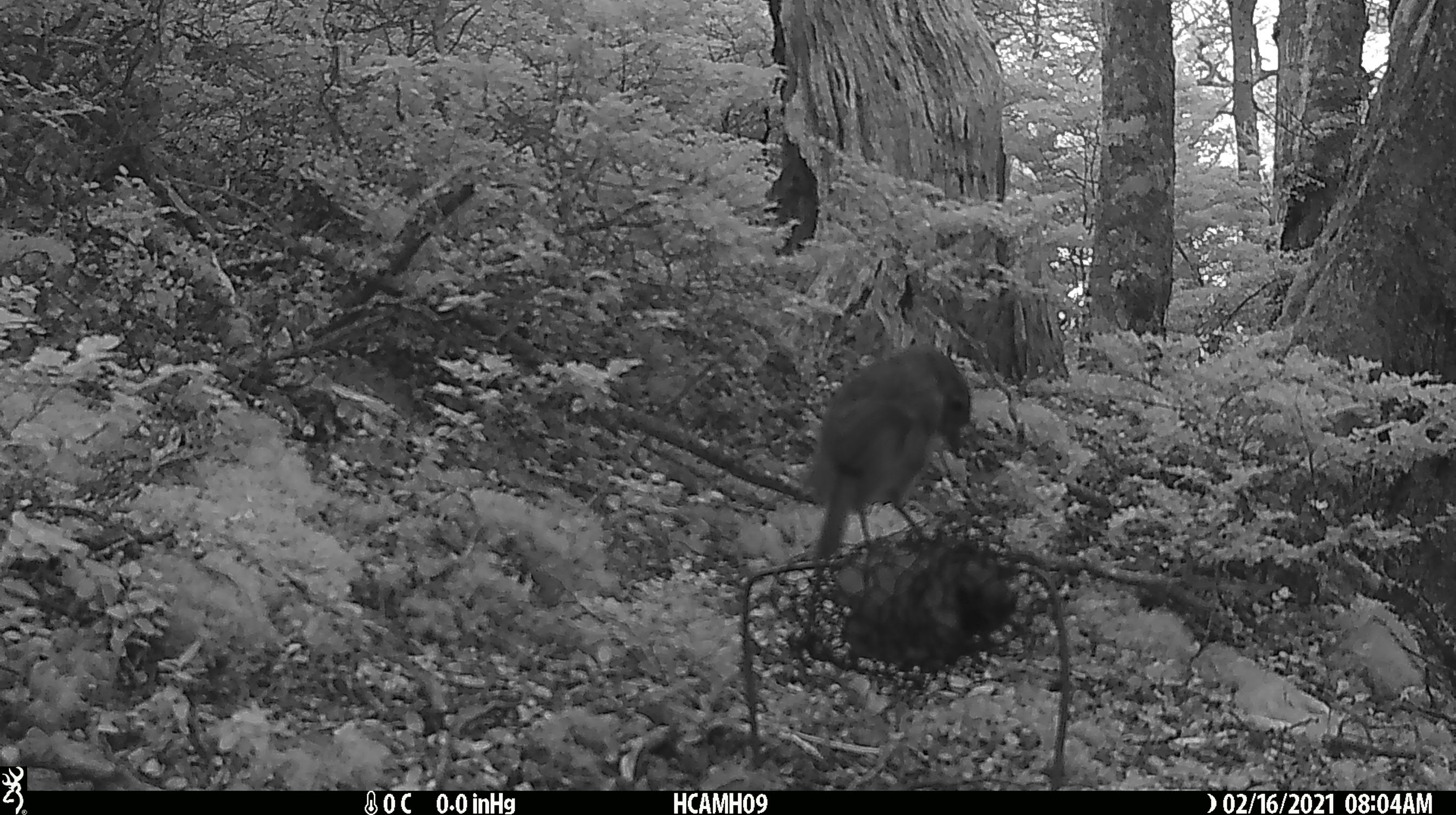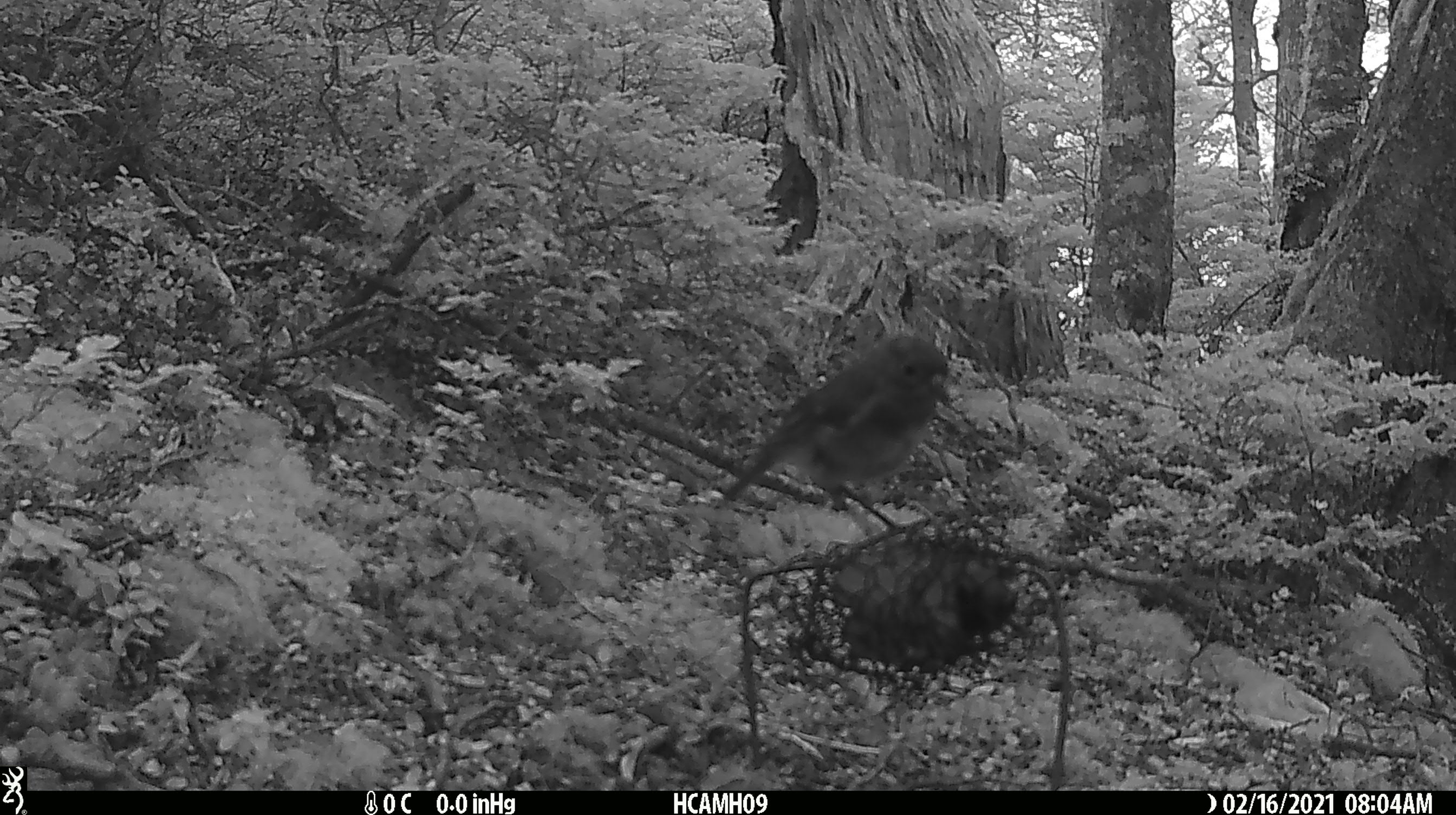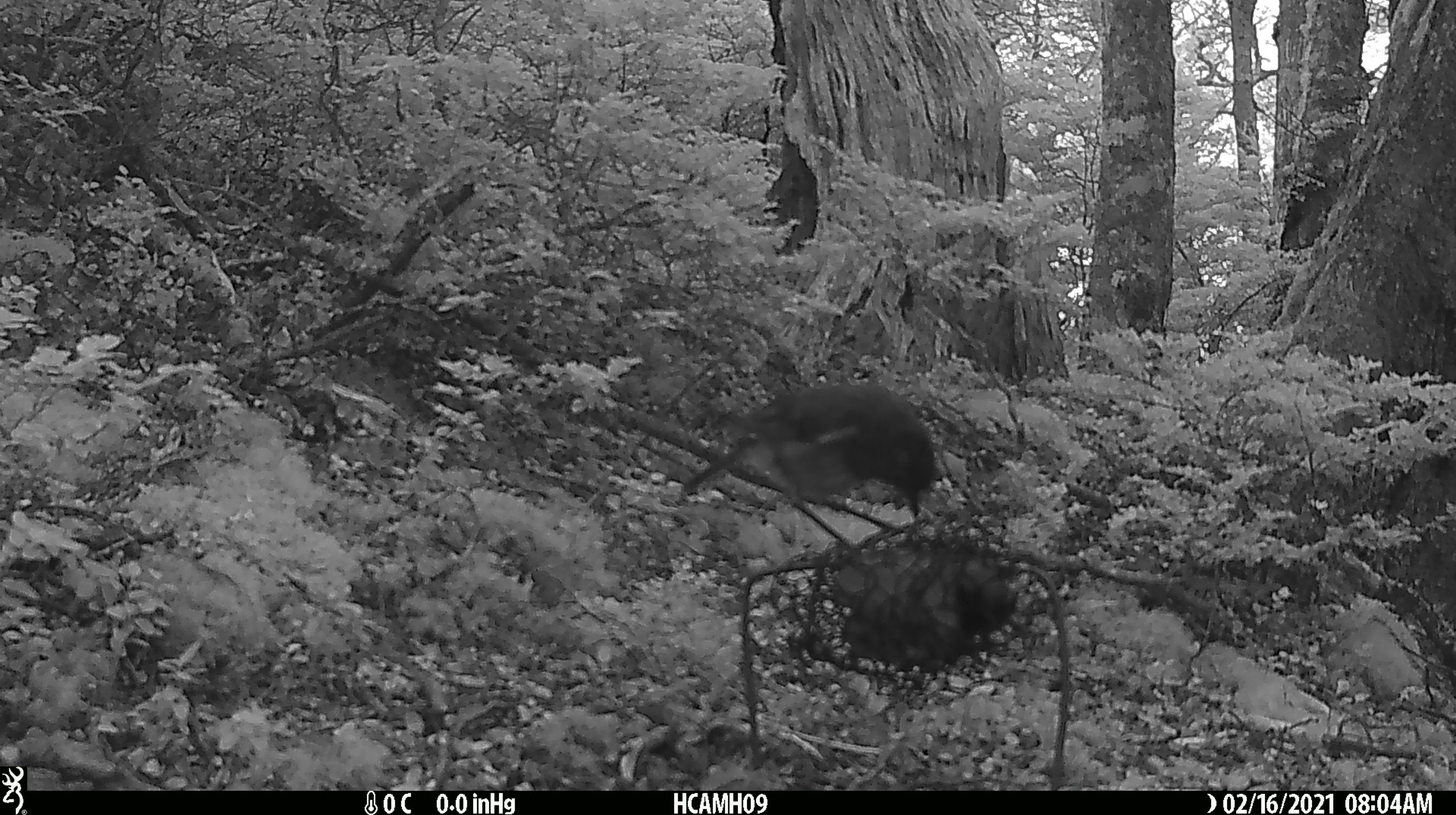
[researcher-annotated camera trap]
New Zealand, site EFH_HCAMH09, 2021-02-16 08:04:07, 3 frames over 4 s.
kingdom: Animalia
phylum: Chordata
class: Aves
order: Passeriformes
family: Petroicidae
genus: Petroica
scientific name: Petroica australis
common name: new zealand robin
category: robin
Robin (new zealand robin) (Petroica australis).